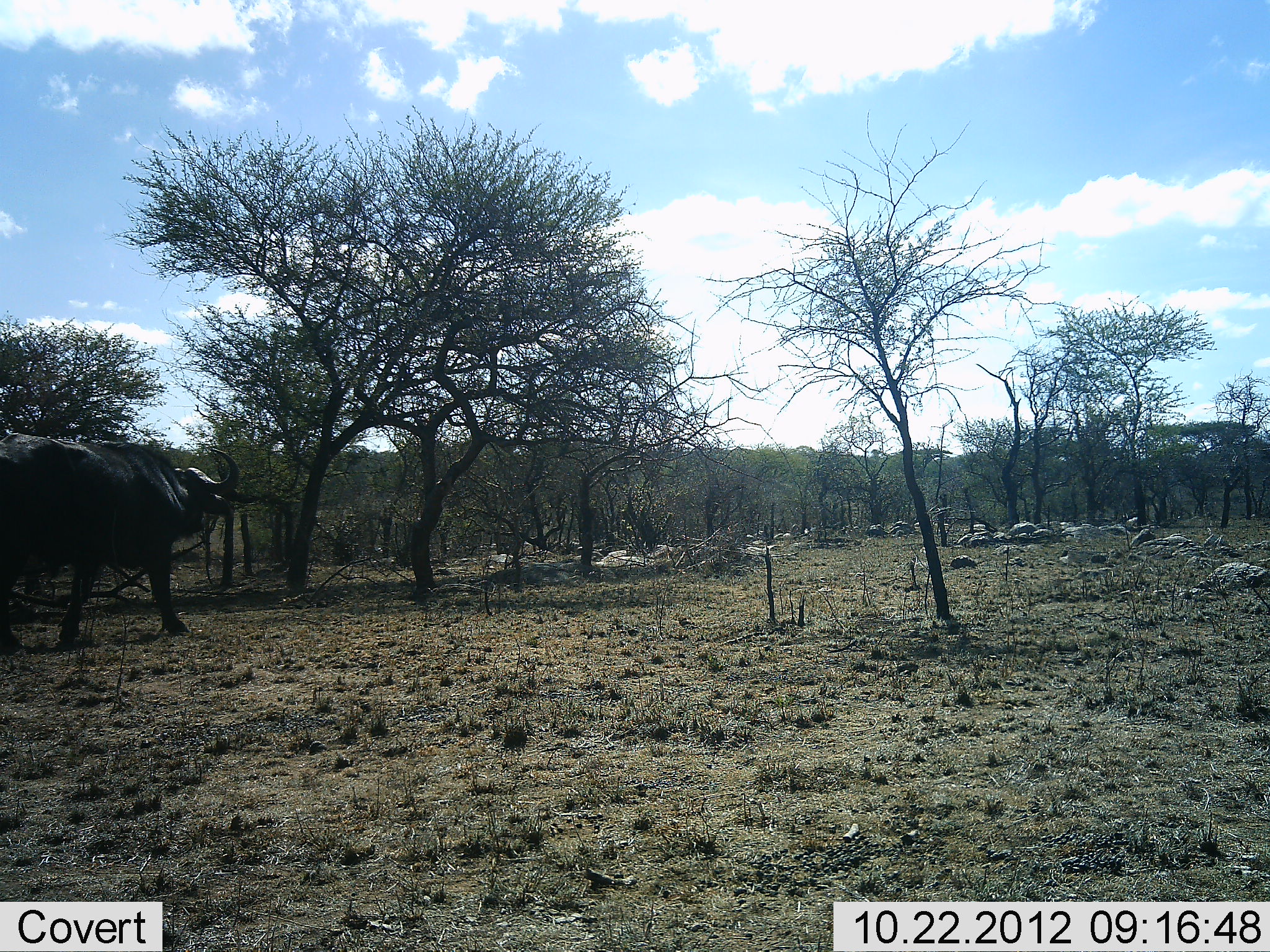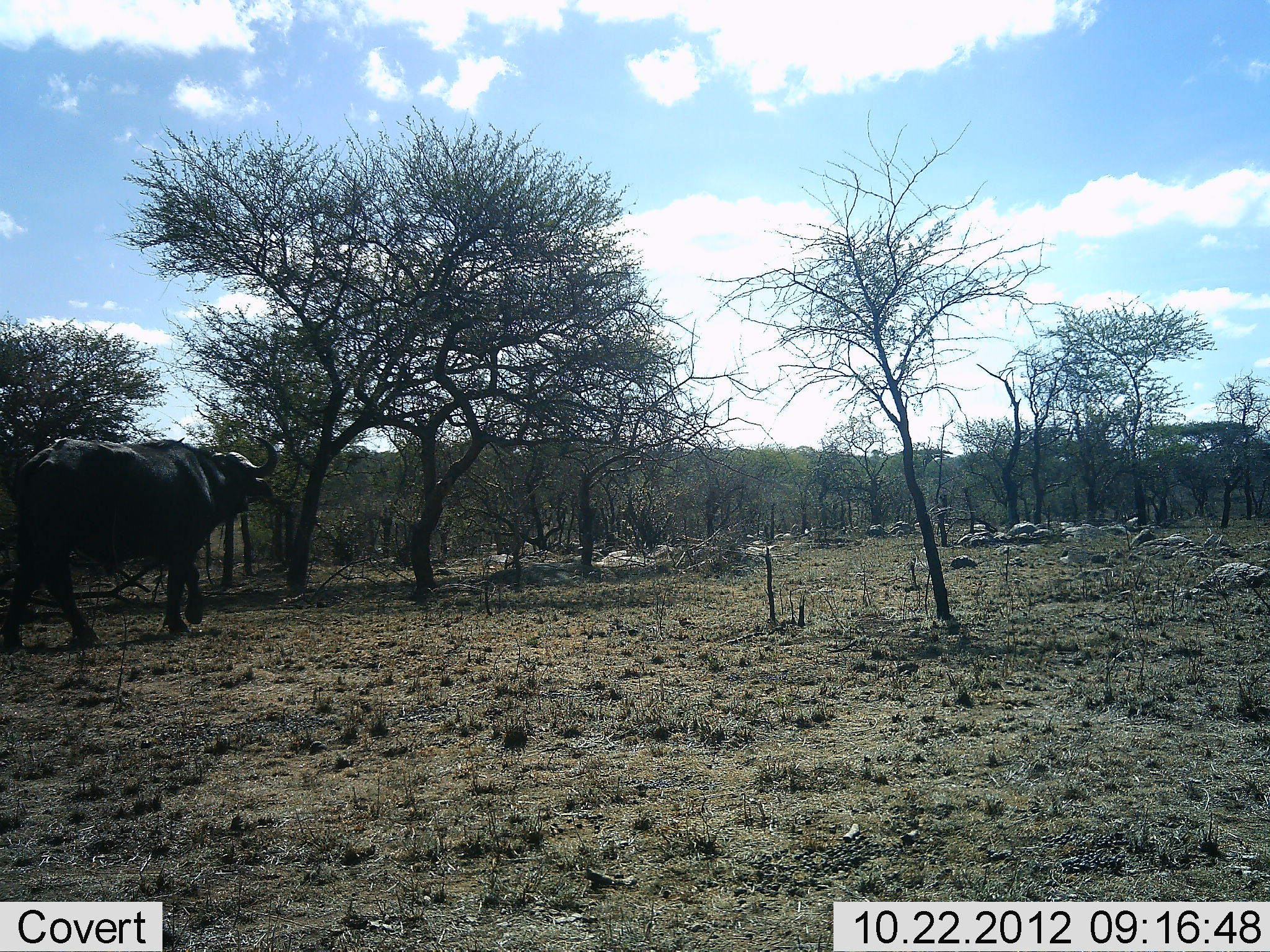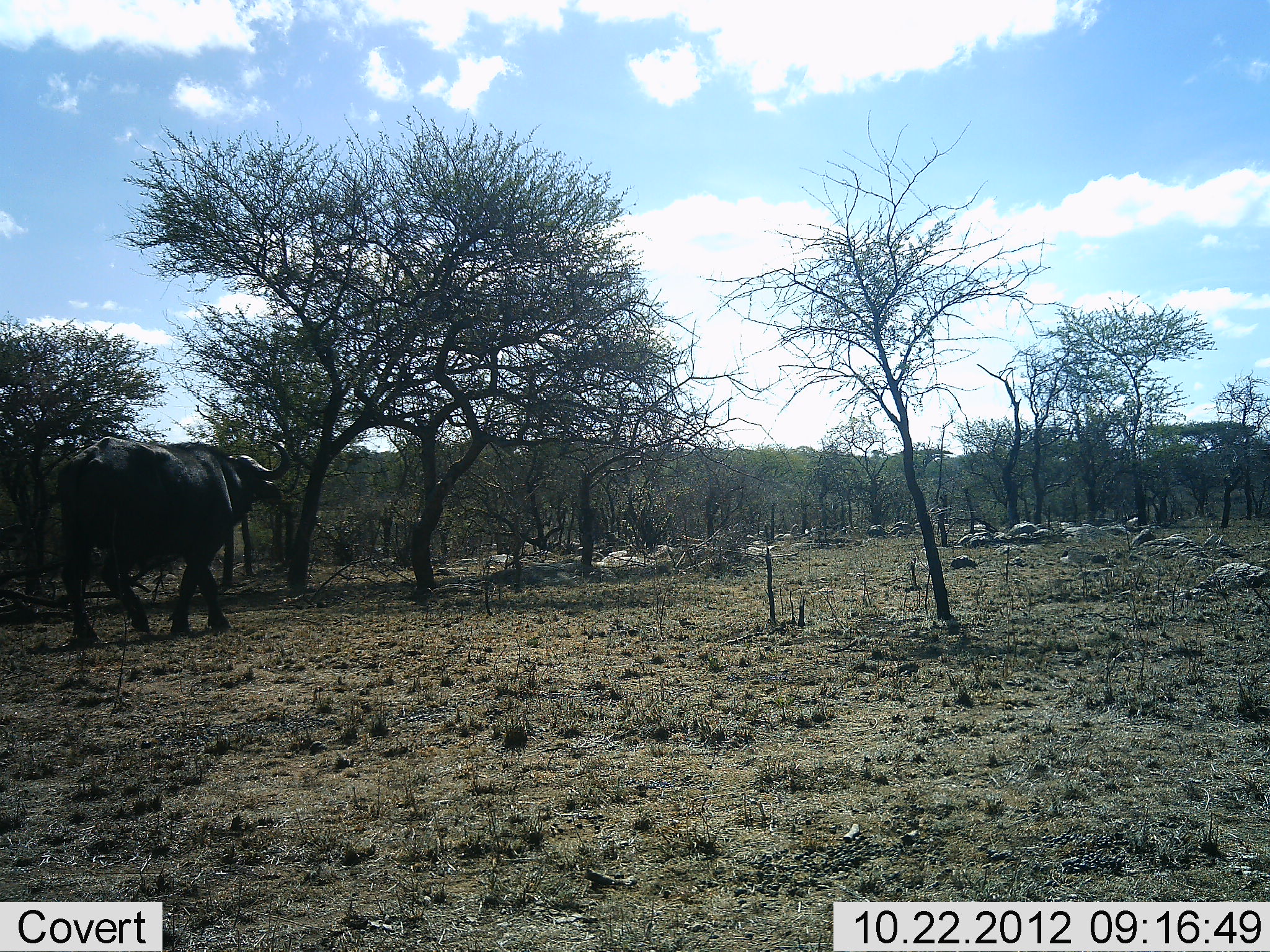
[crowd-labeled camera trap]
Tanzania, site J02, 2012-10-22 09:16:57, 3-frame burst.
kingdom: Animalia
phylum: Chordata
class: Mammalia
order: Artiodactyla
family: Bovidae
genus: Syncerus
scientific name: Syncerus caffer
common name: cape buffalo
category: buffalo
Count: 1.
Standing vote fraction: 0%.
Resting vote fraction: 0%.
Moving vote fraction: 100%.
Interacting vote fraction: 0%.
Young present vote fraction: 0%.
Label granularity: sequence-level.